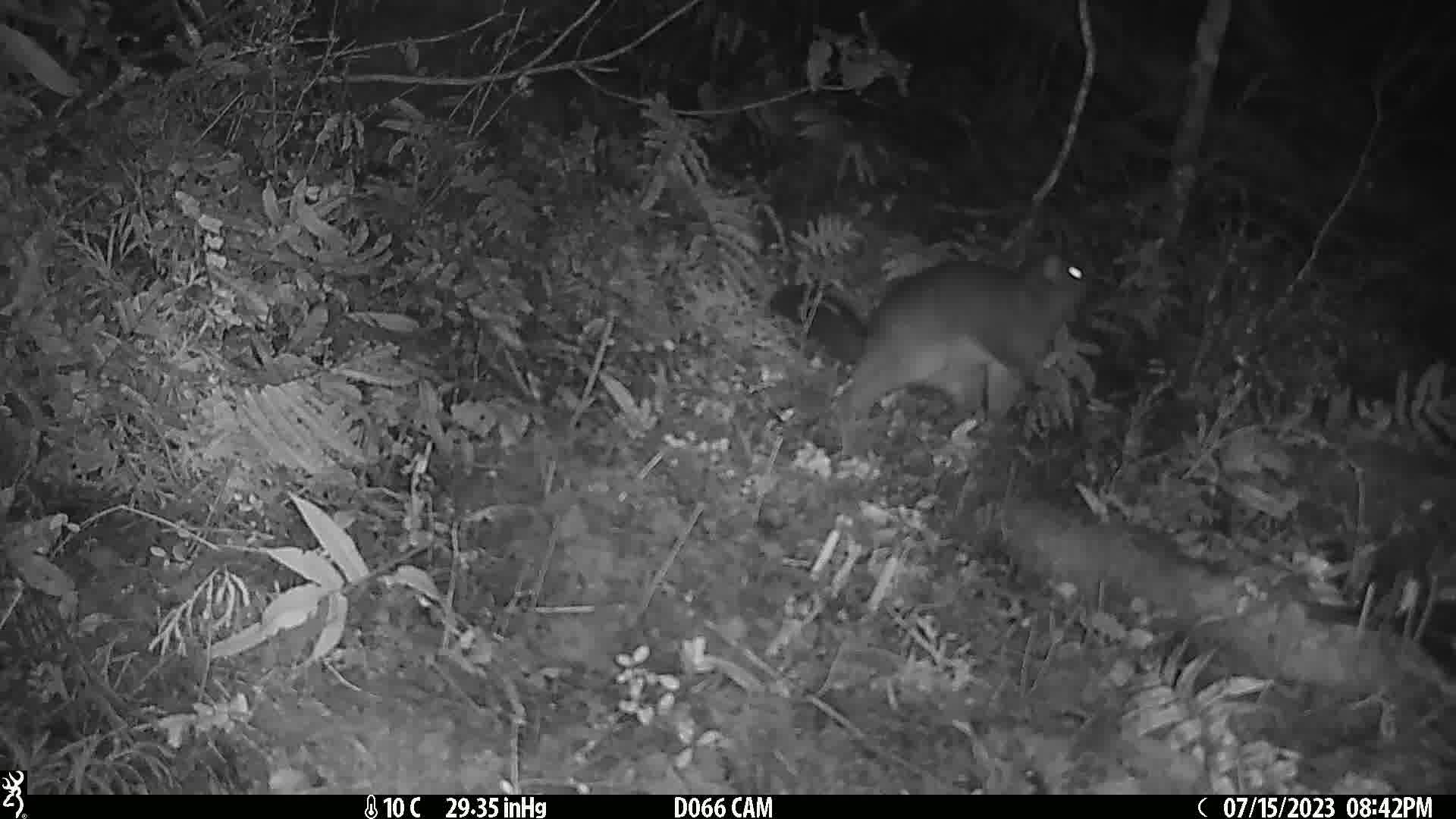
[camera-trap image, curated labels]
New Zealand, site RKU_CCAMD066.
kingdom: Animalia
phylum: Chordata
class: Mammalia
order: Diprotodontia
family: Phalangeridae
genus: Trichosurus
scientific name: Trichosurus vulpecula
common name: common brushtail possum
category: possum